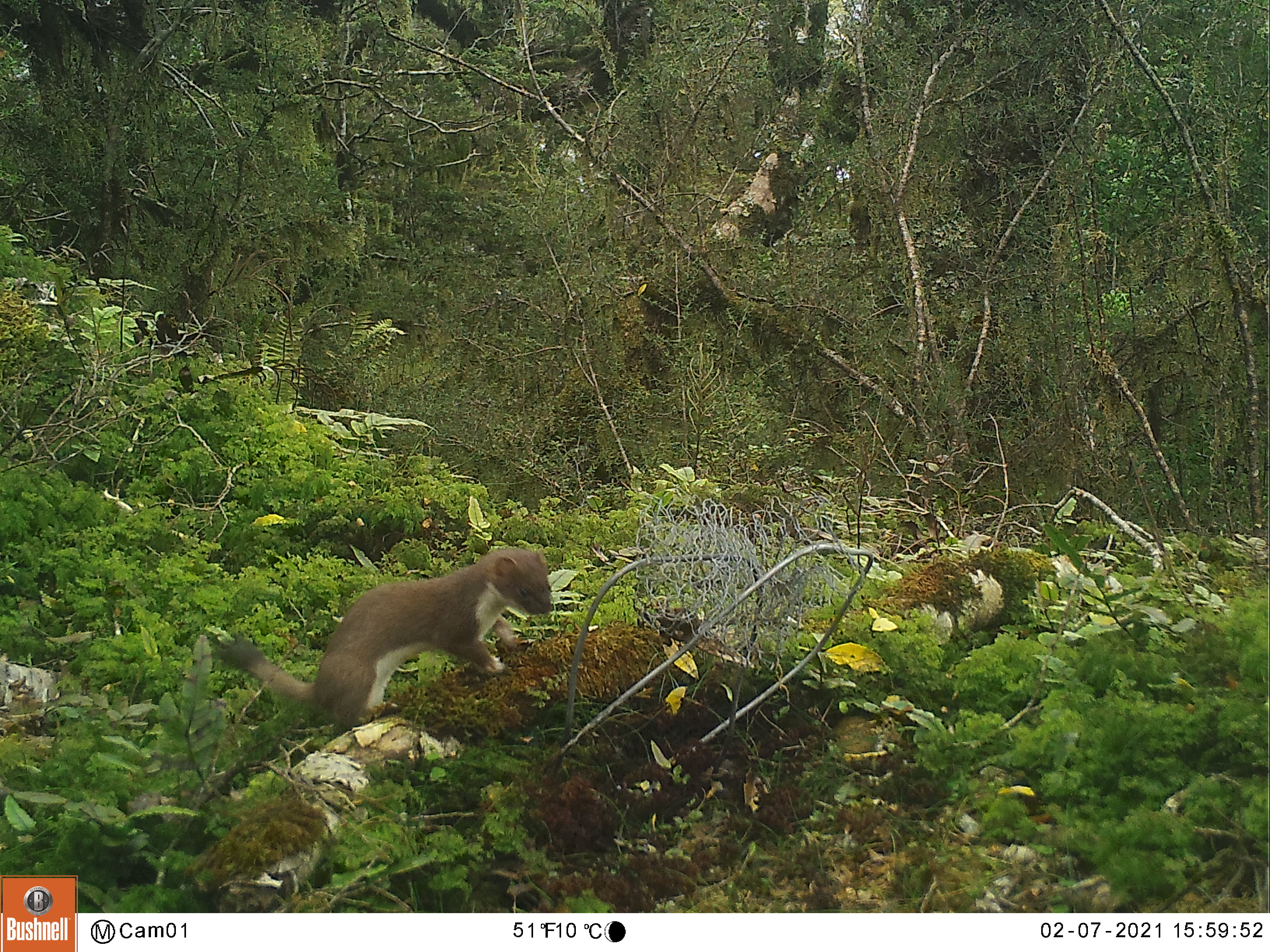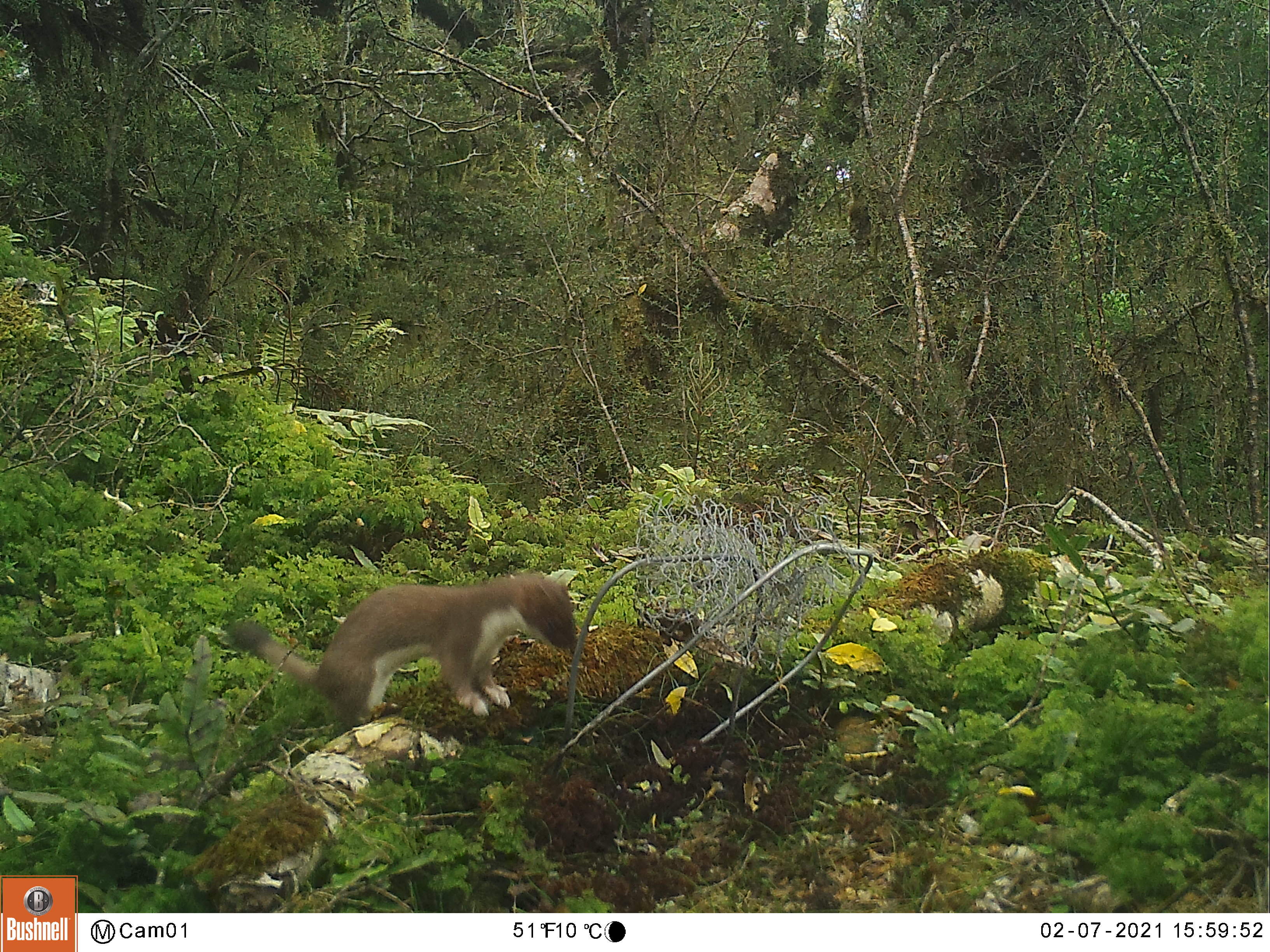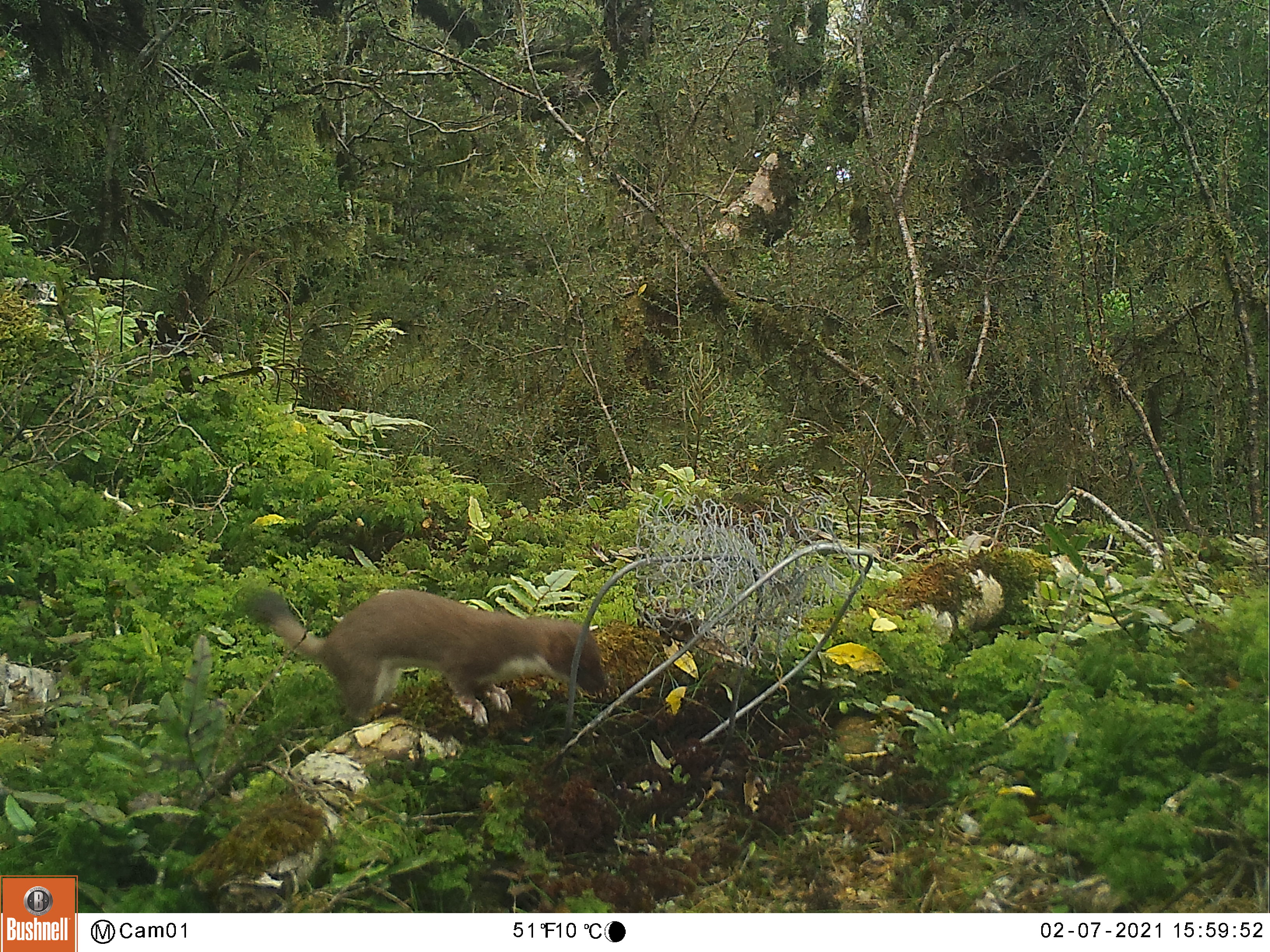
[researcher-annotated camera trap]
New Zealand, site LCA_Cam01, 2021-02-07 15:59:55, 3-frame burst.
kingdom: Animalia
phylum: Chordata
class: Mammalia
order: Carnivora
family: Mustelidae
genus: Mustela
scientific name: Mustela erminea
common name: stoat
Stoat (Mustela erminea).